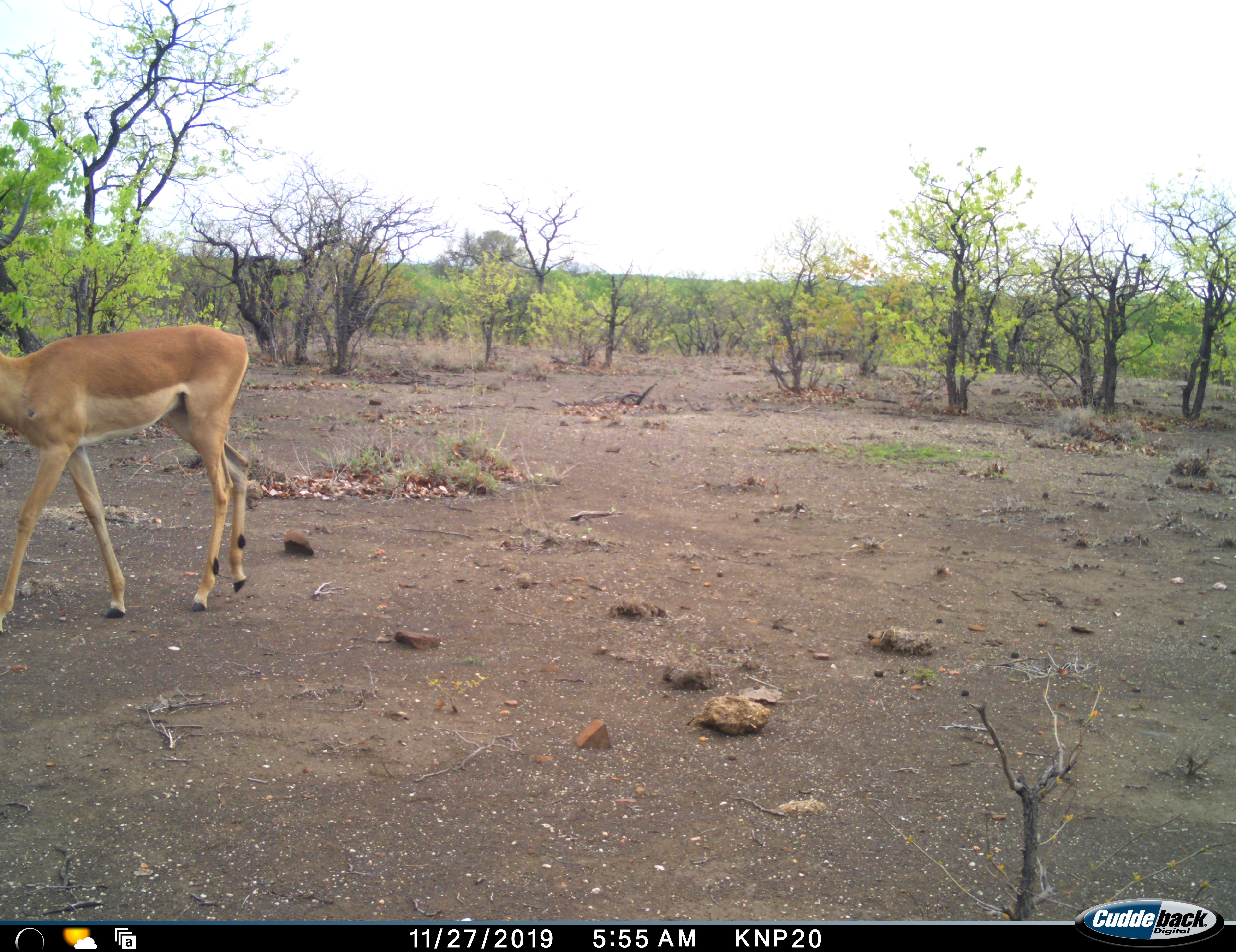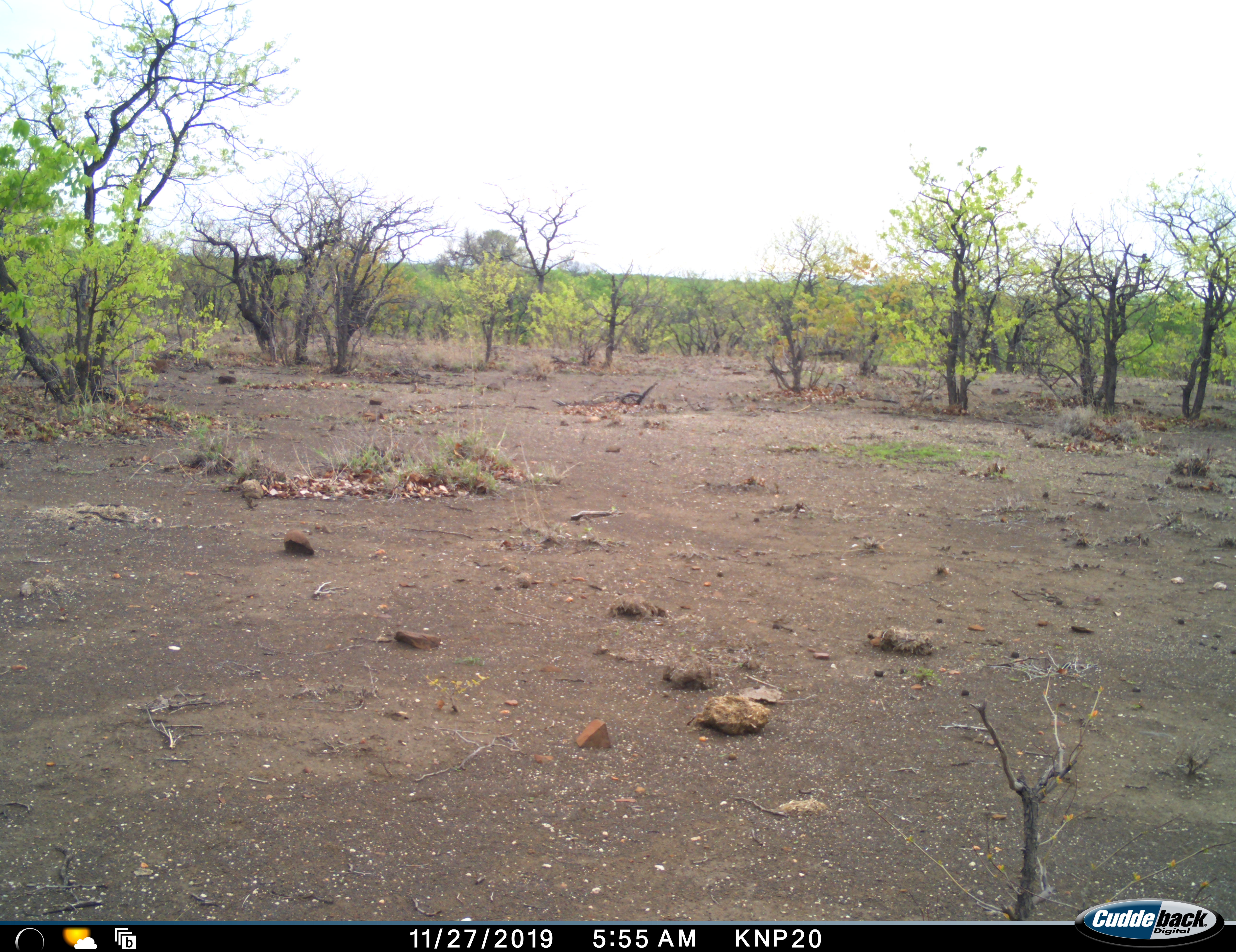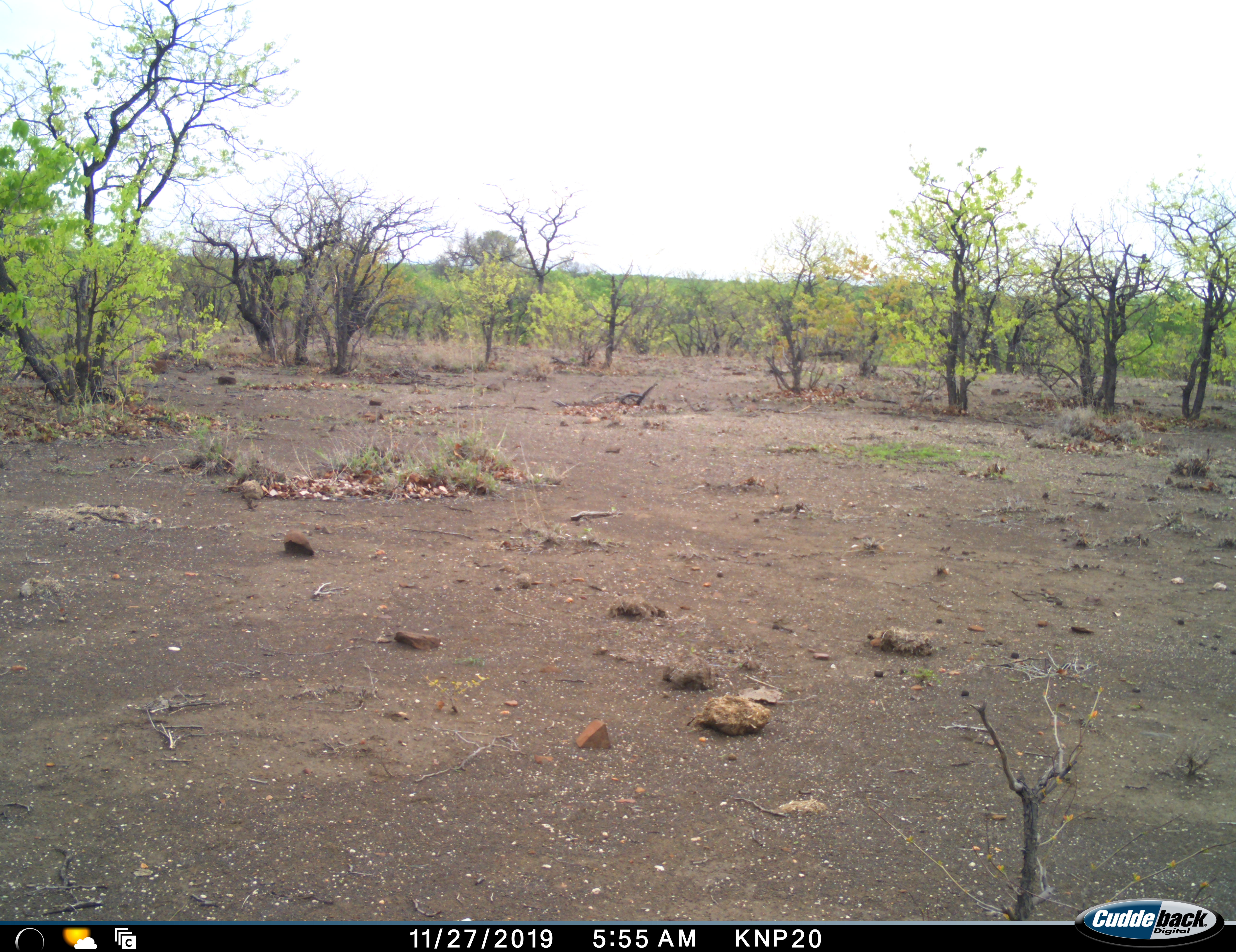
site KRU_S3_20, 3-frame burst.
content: unidentified animal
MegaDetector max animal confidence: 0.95